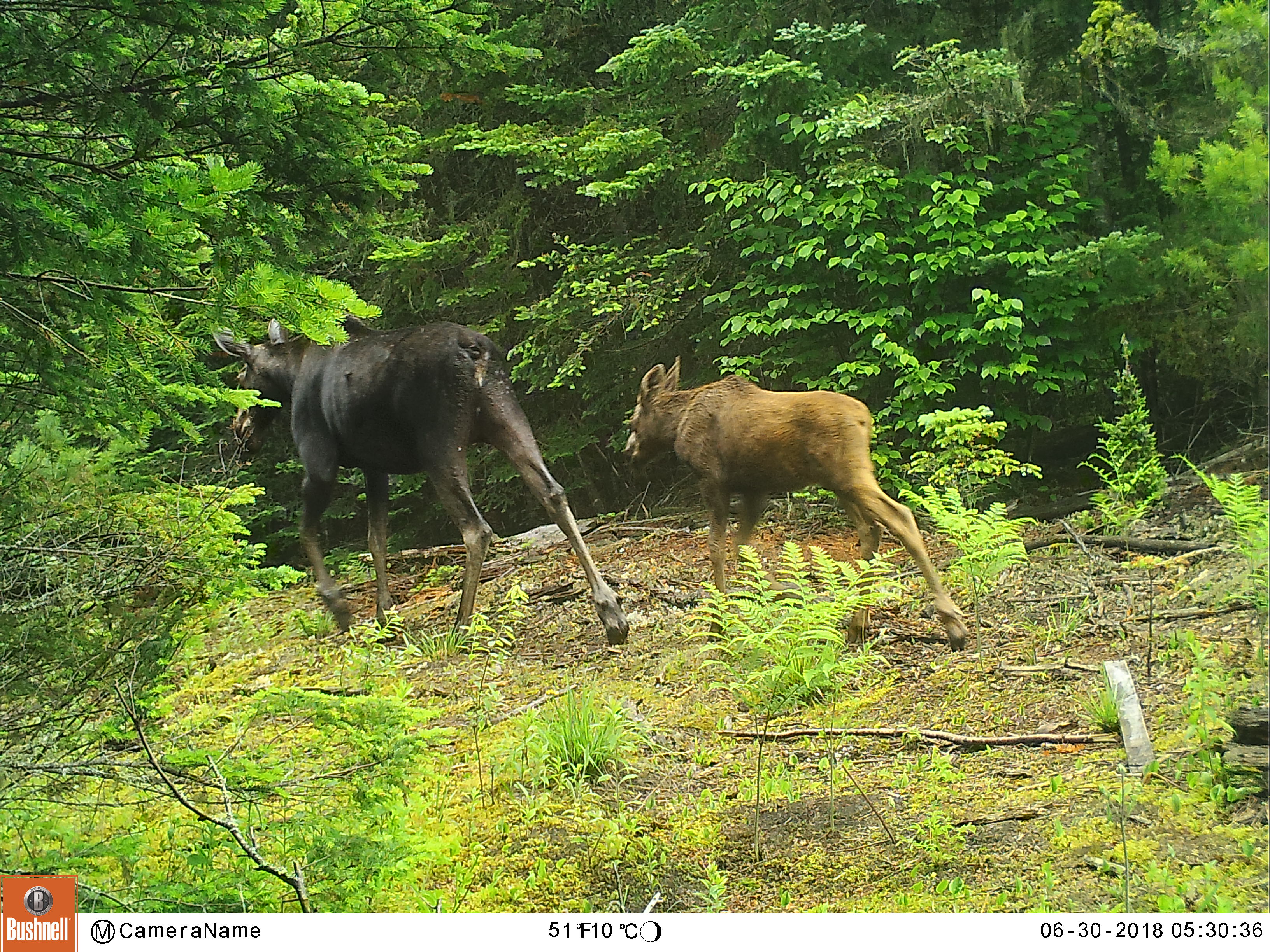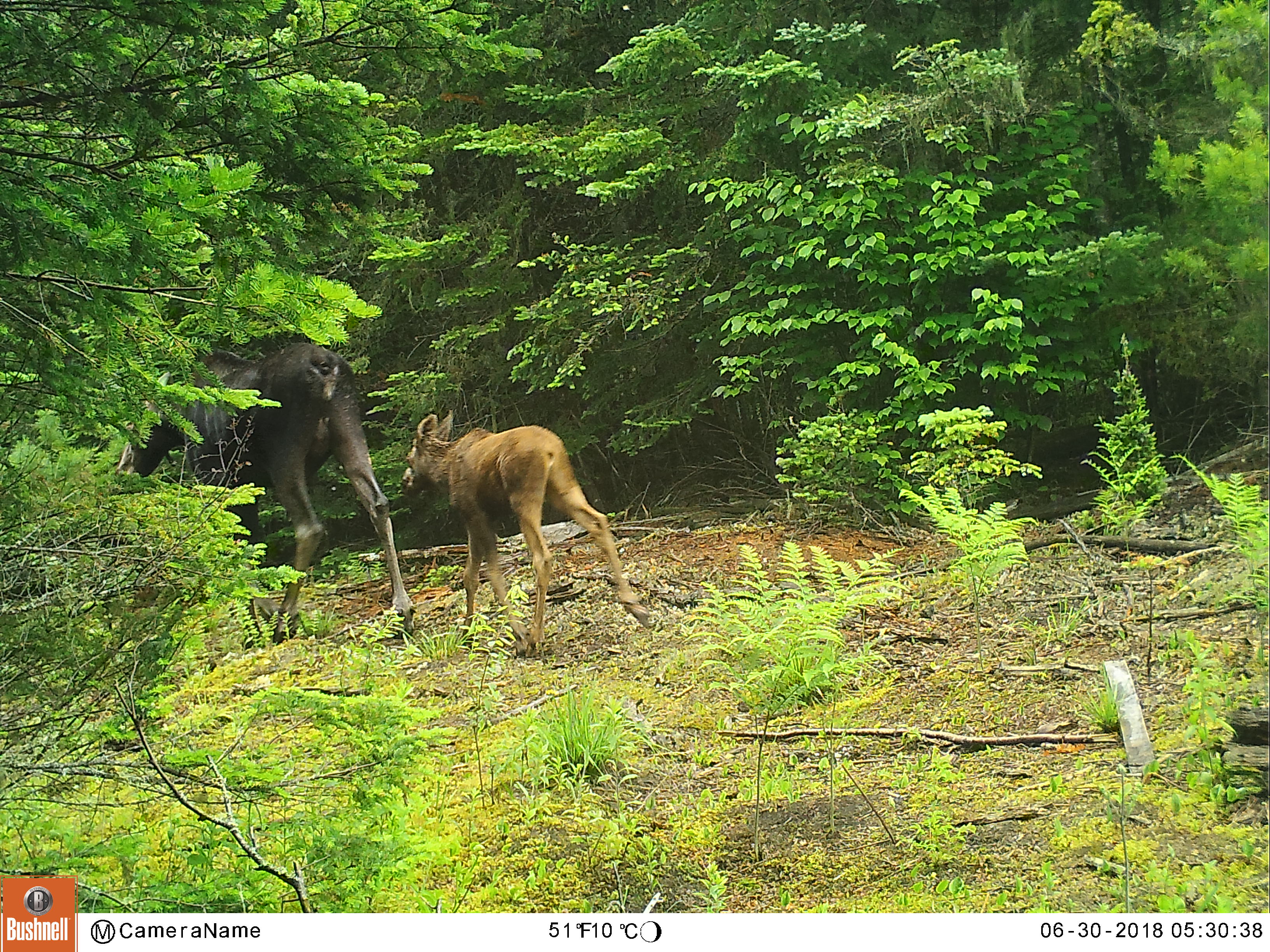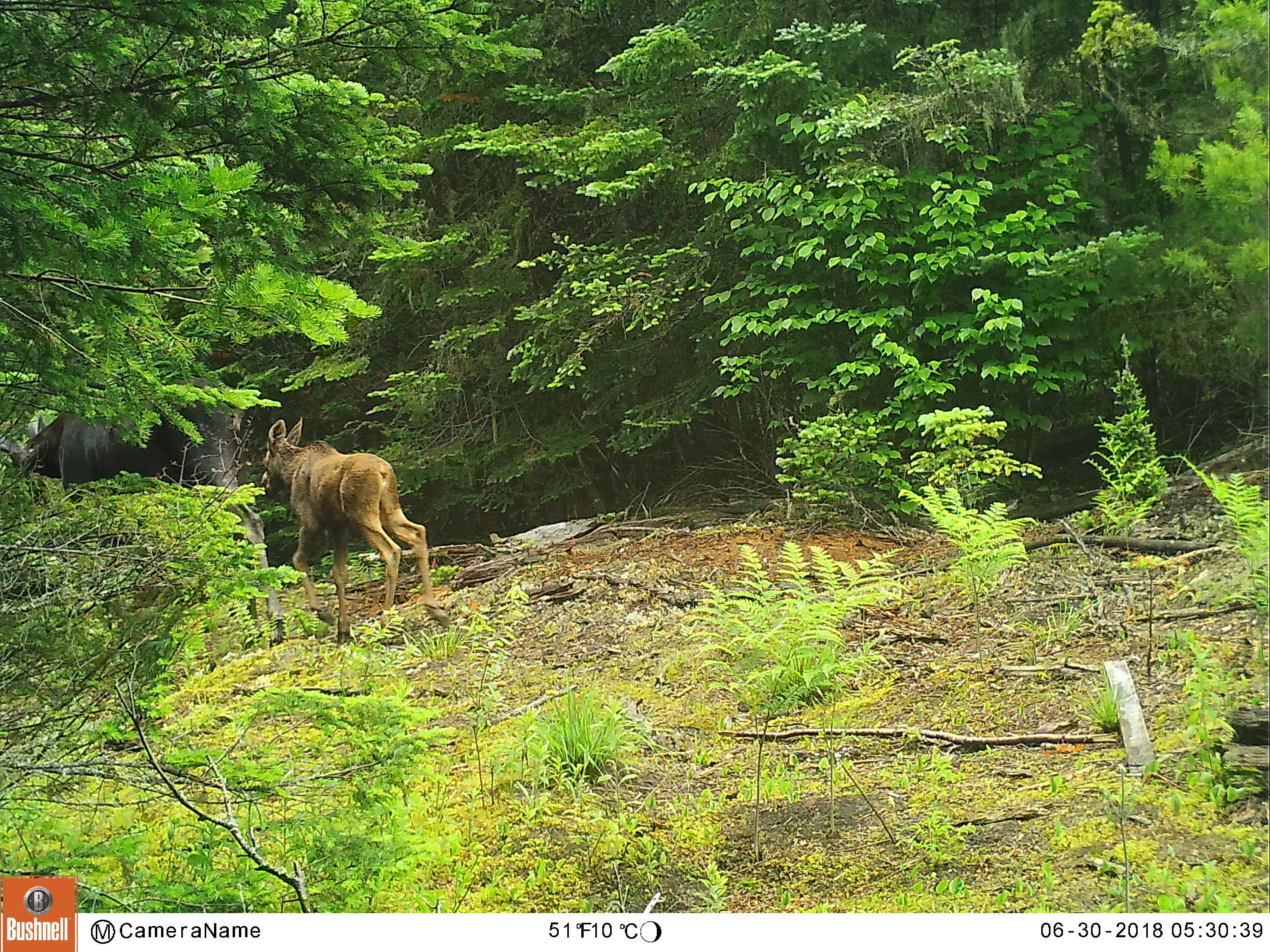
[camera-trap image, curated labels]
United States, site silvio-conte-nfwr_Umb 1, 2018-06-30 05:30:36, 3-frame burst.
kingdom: Animalia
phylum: Chordata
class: Mammalia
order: Artiodactyla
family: Cervidae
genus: Alces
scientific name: Alces alces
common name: moose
Moose (Alces alces).